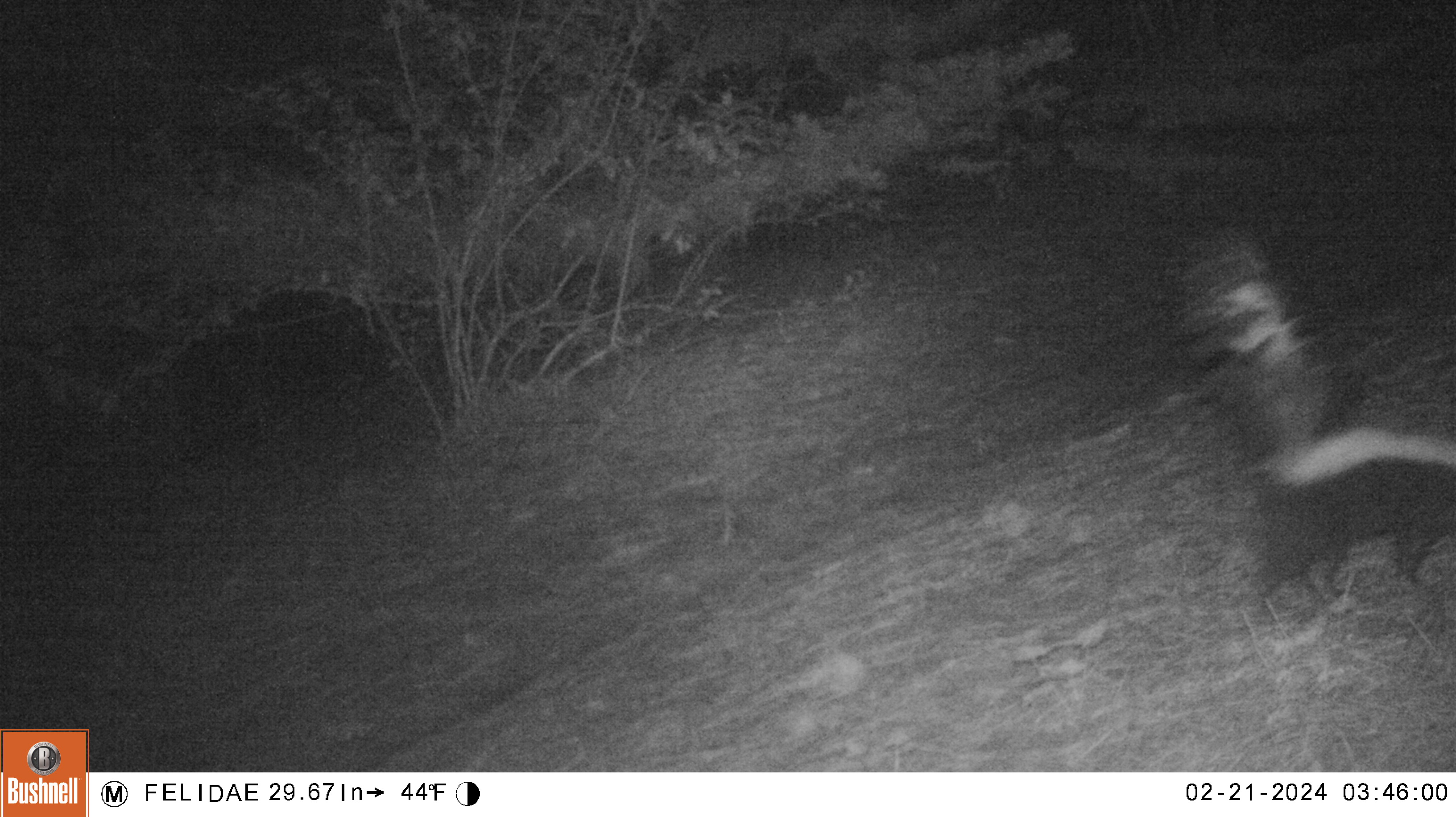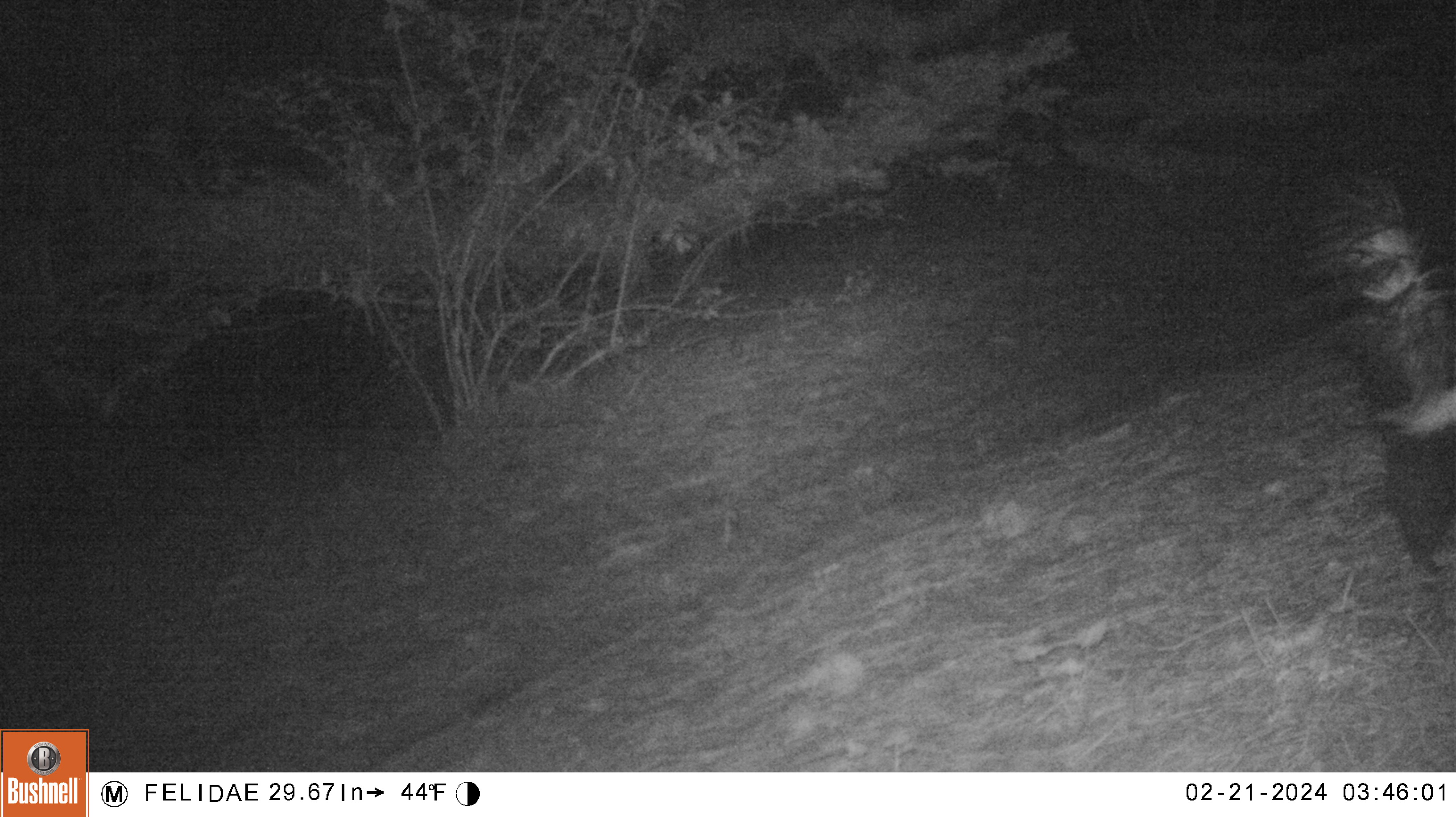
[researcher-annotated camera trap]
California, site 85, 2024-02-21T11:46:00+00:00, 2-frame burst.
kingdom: Animalia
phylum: Chordata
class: Mammalia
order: Carnivora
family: Mephitidae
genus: Mephitis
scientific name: Mephitis mephitis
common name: striped skunk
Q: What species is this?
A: Striped skunk (Mephitis mephitis).